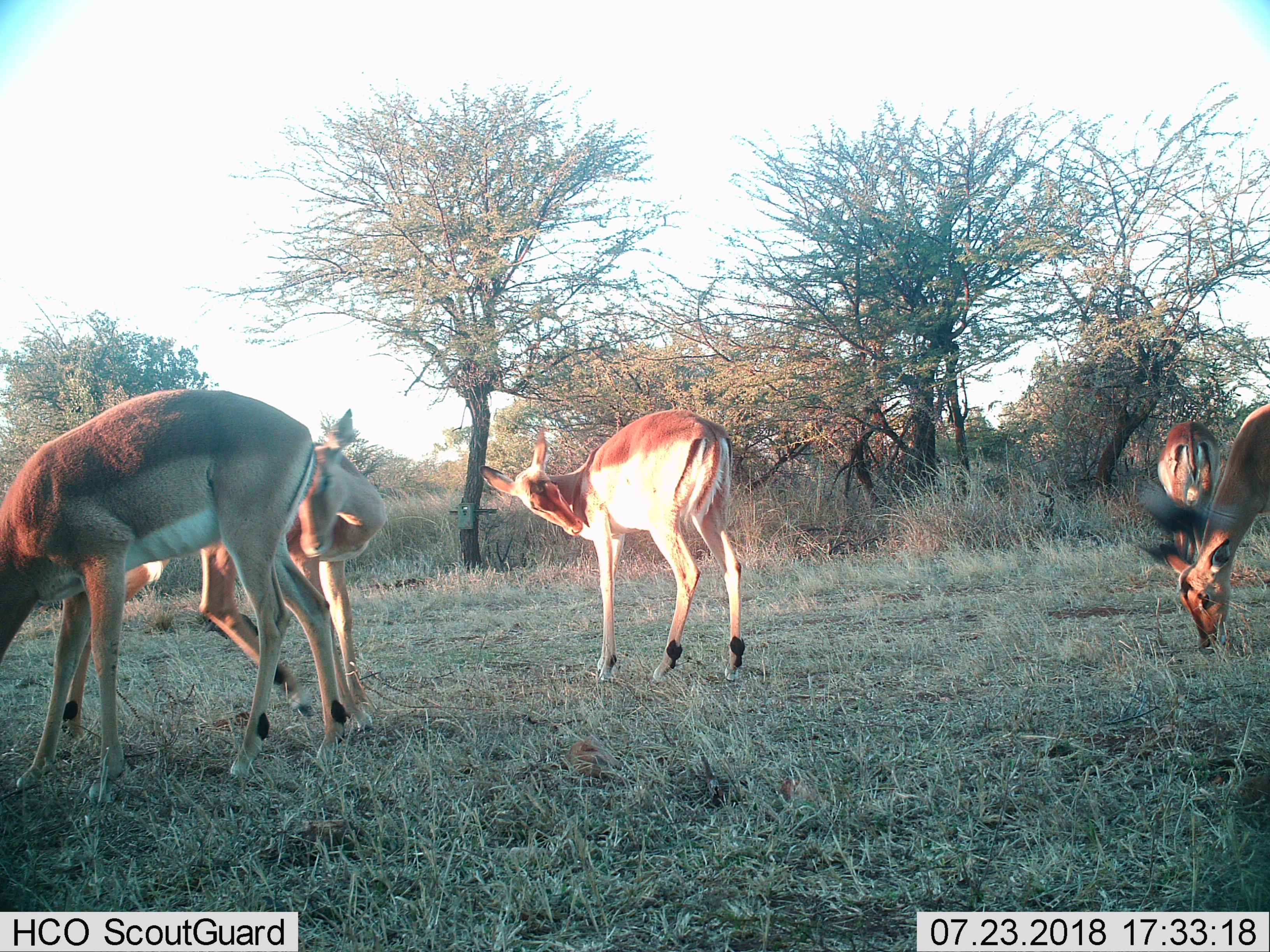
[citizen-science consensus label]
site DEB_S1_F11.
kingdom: Animalia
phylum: Chordata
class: Mammalia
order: Artiodactyla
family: Bovidae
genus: Aepyceros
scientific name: Aepyceros melampus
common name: impala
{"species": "impala (Aepyceros melampus)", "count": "5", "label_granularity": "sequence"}